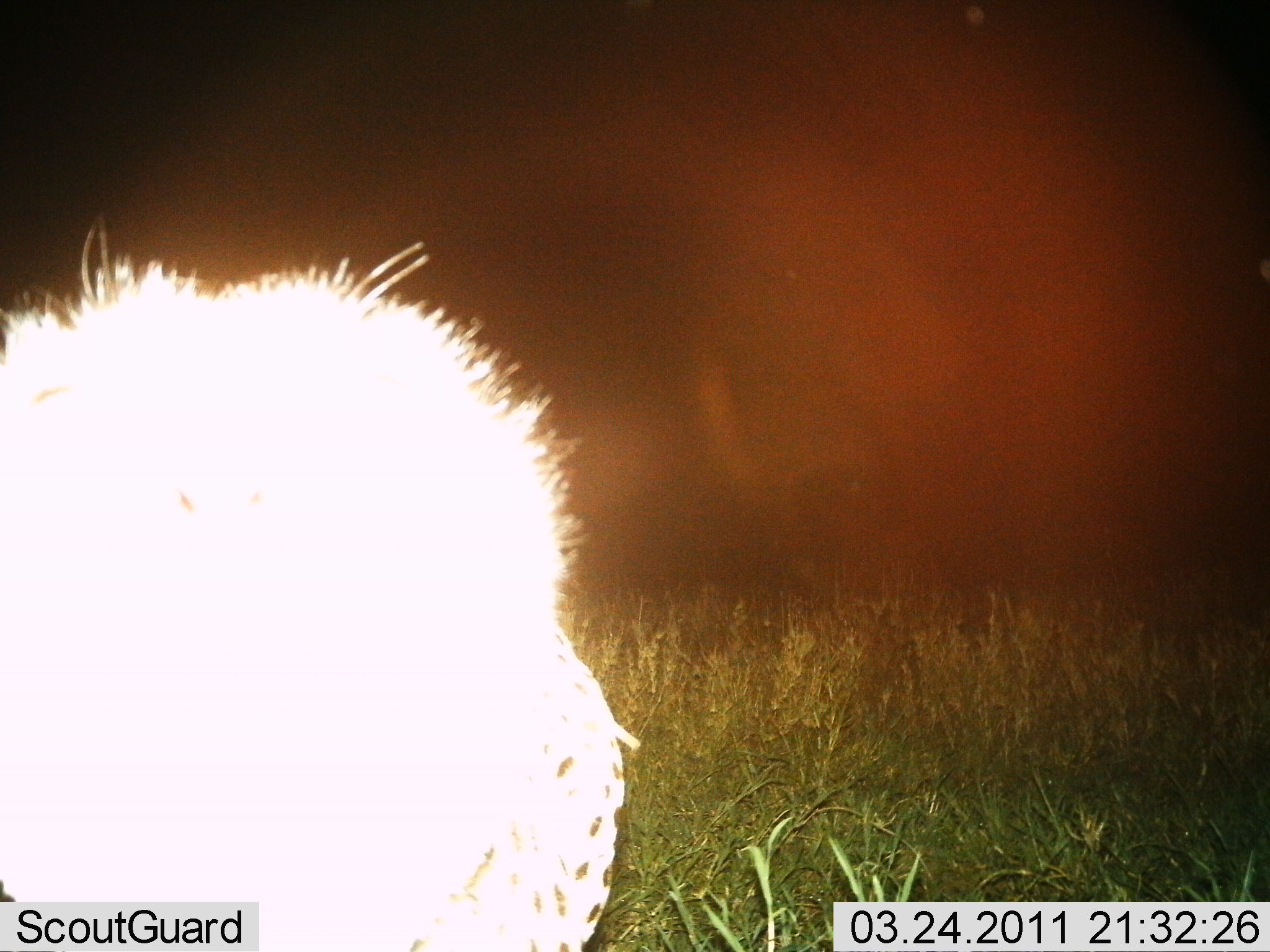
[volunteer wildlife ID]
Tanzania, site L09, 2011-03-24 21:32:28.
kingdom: Animalia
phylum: Chordata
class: Mammalia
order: Carnivora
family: Felidae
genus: Acinonyx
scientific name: Acinonyx jubatus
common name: cheetah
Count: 1.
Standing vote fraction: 100%.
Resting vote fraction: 0%.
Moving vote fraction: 0%.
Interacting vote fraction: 0%.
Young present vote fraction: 0%.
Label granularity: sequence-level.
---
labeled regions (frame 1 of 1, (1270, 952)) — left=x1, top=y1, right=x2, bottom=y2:
animal: left=0, top=215, right=645, bottom=952